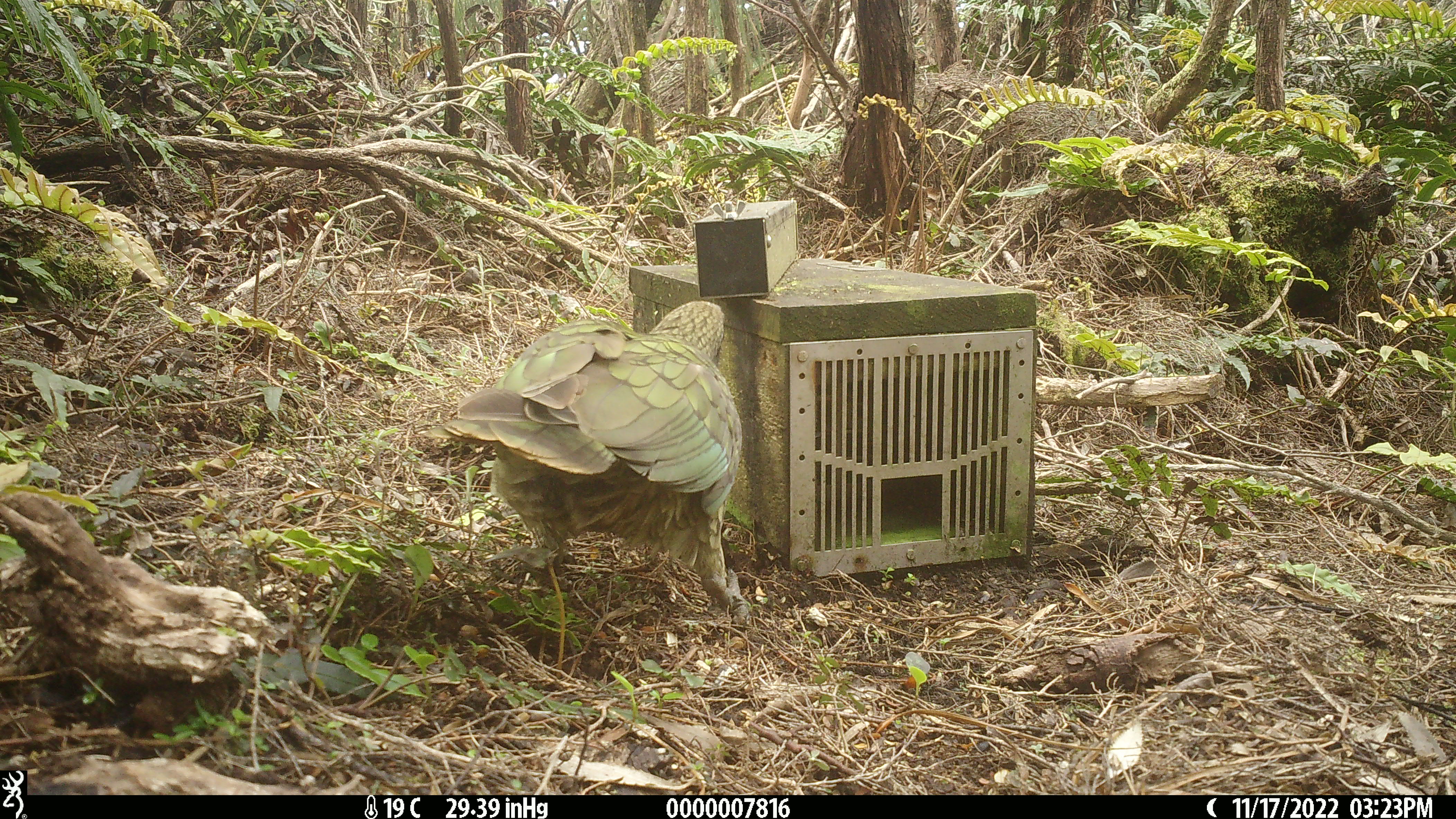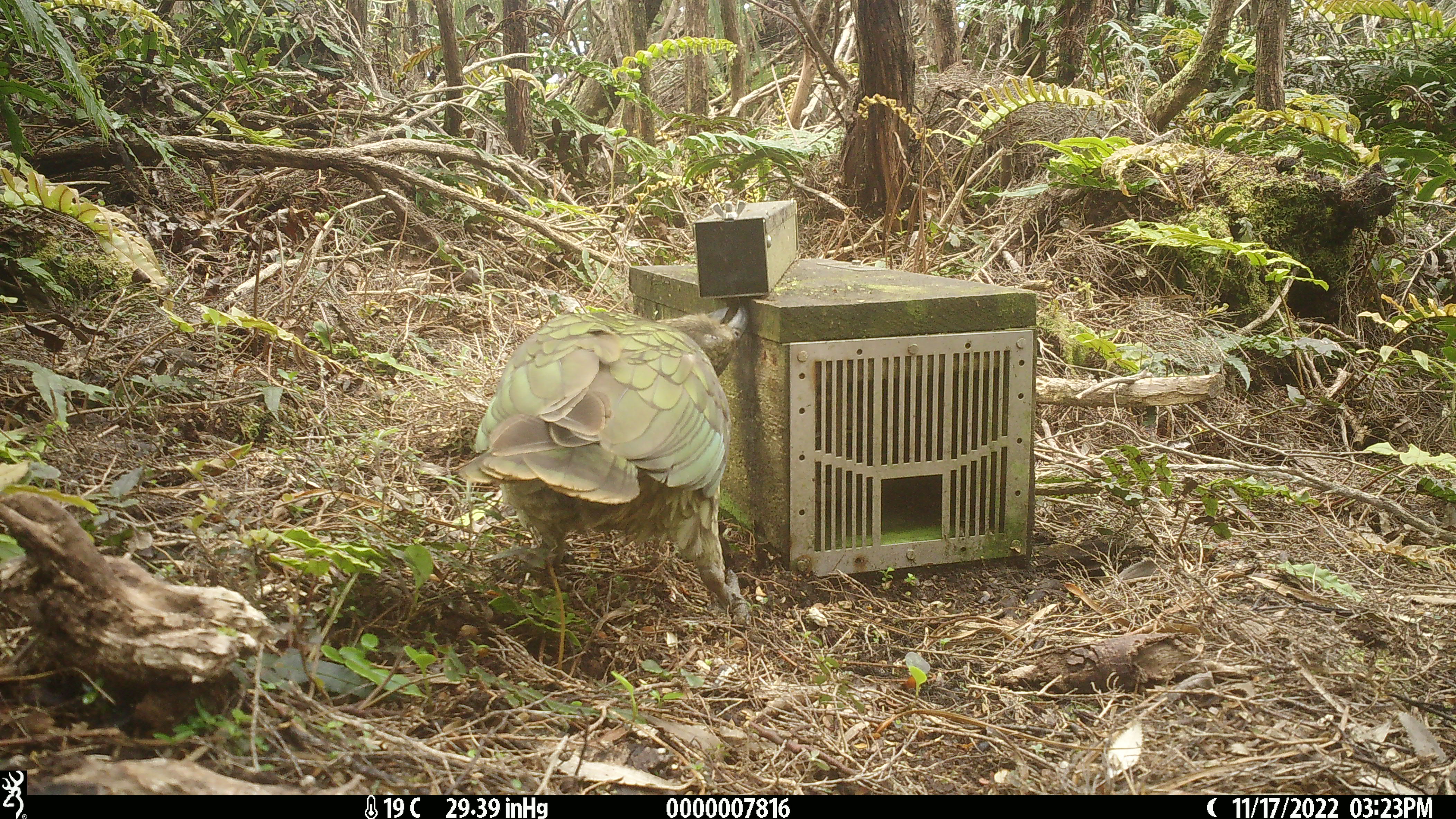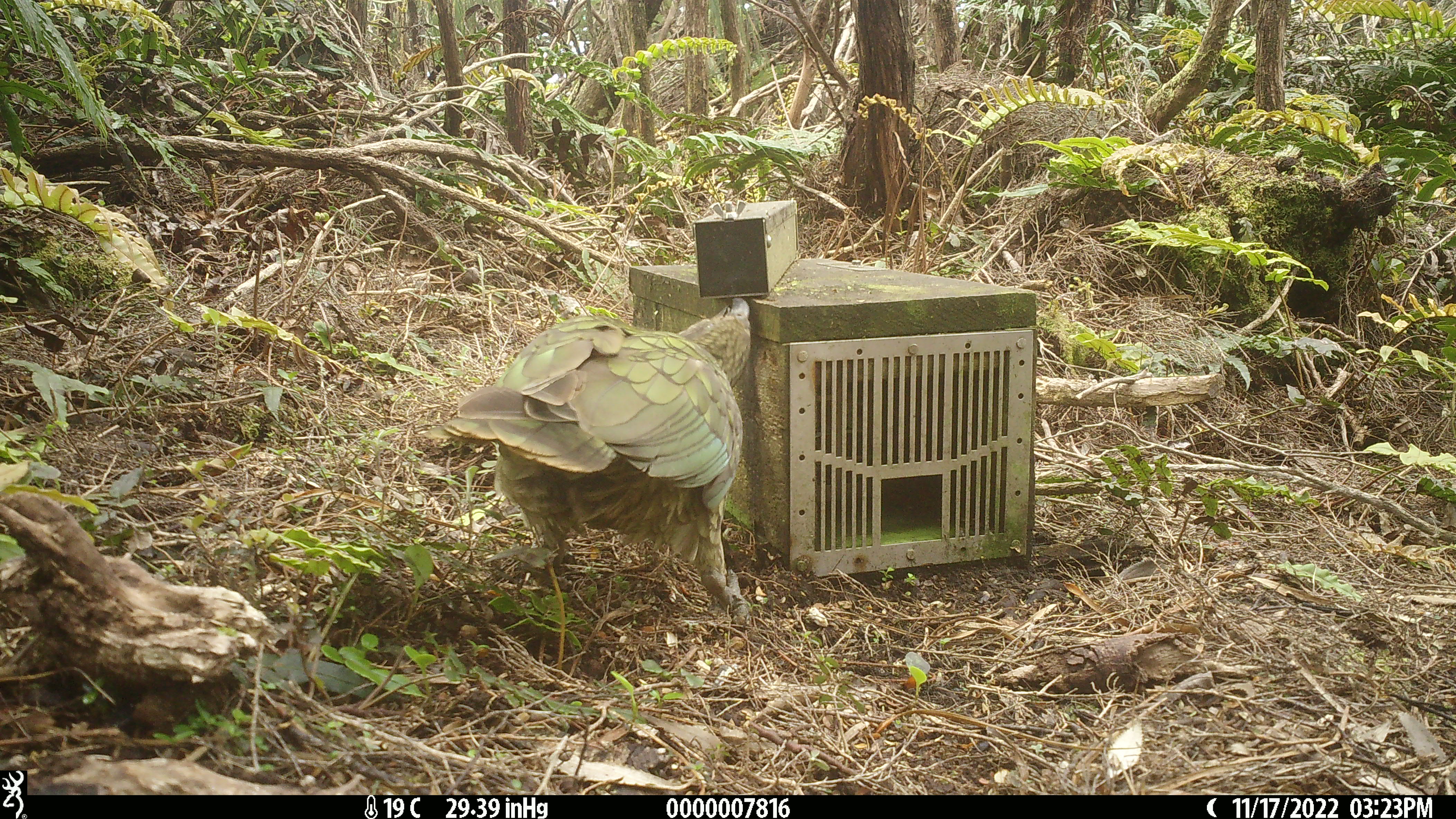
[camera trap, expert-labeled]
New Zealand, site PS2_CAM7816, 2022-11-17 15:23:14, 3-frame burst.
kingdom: Animalia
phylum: Chordata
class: Aves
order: Psittaciformes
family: Strigopidae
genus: Nestor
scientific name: Nestor notabilis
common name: kea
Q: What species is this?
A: Kea (Nestor notabilis).